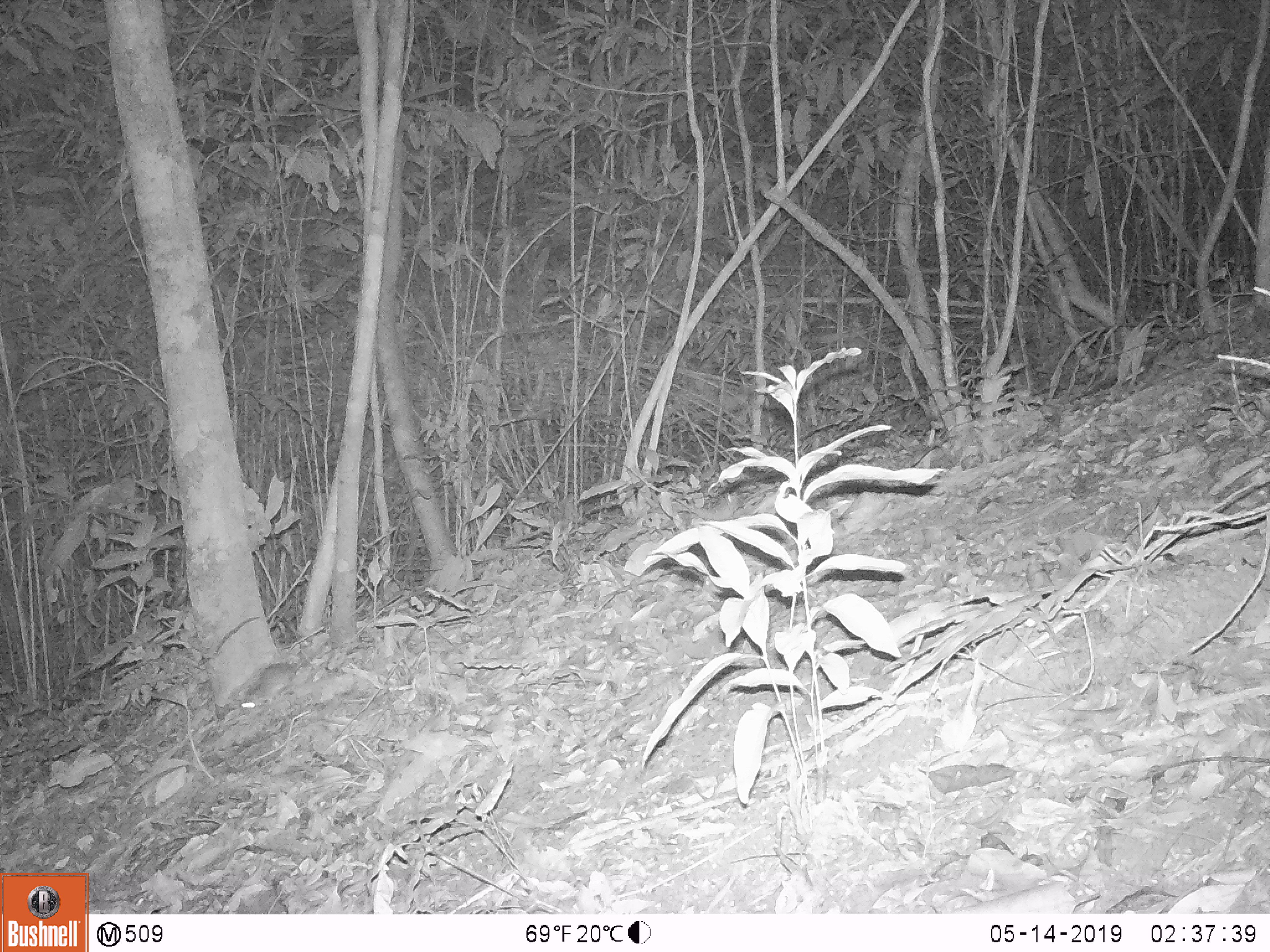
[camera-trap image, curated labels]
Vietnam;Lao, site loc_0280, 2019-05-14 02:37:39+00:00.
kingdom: Animalia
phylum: Chordata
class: Mammalia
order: Rodentia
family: Muridae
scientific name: Muridae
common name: old-world mice and rats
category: unidentified murid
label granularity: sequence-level